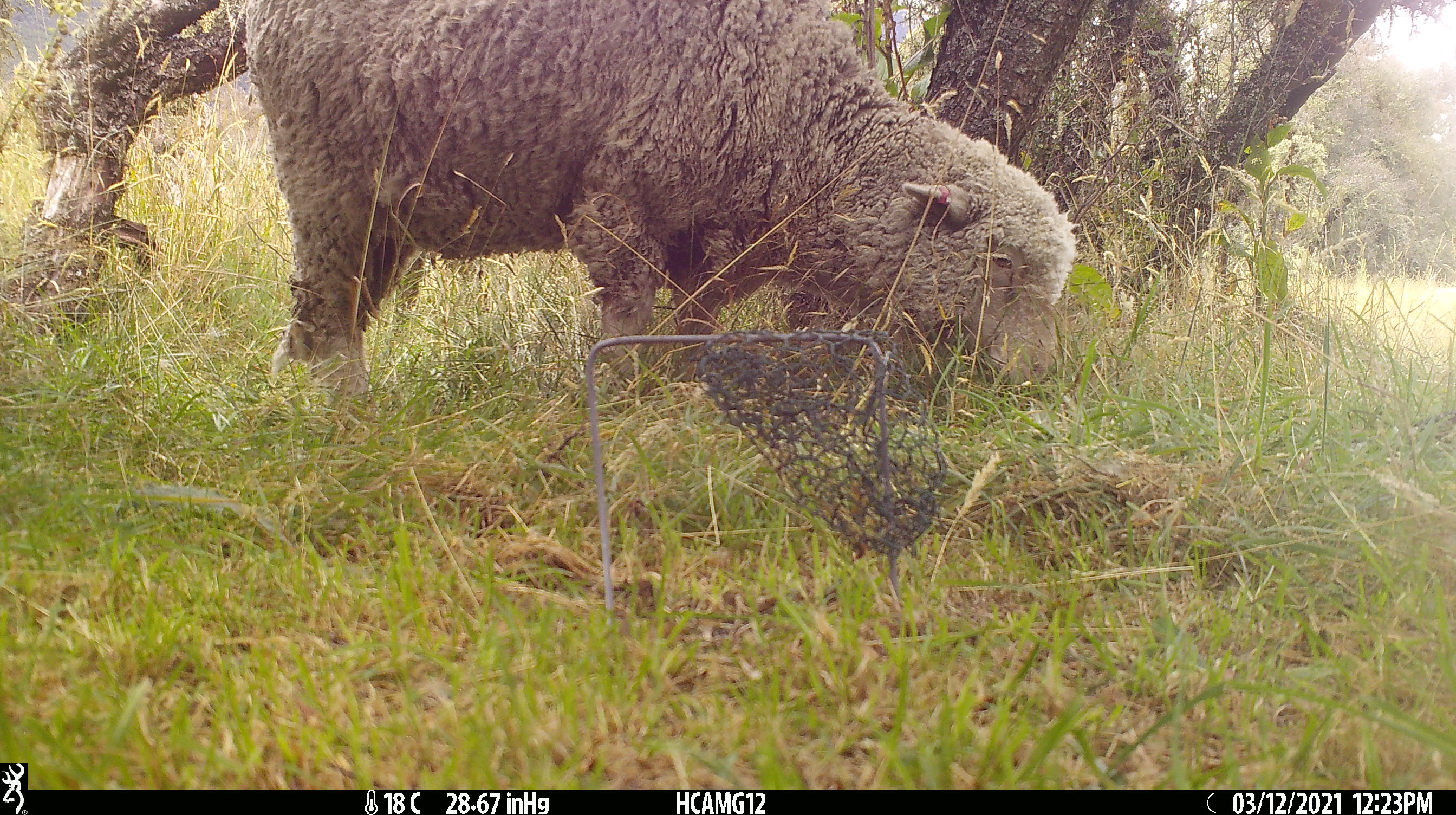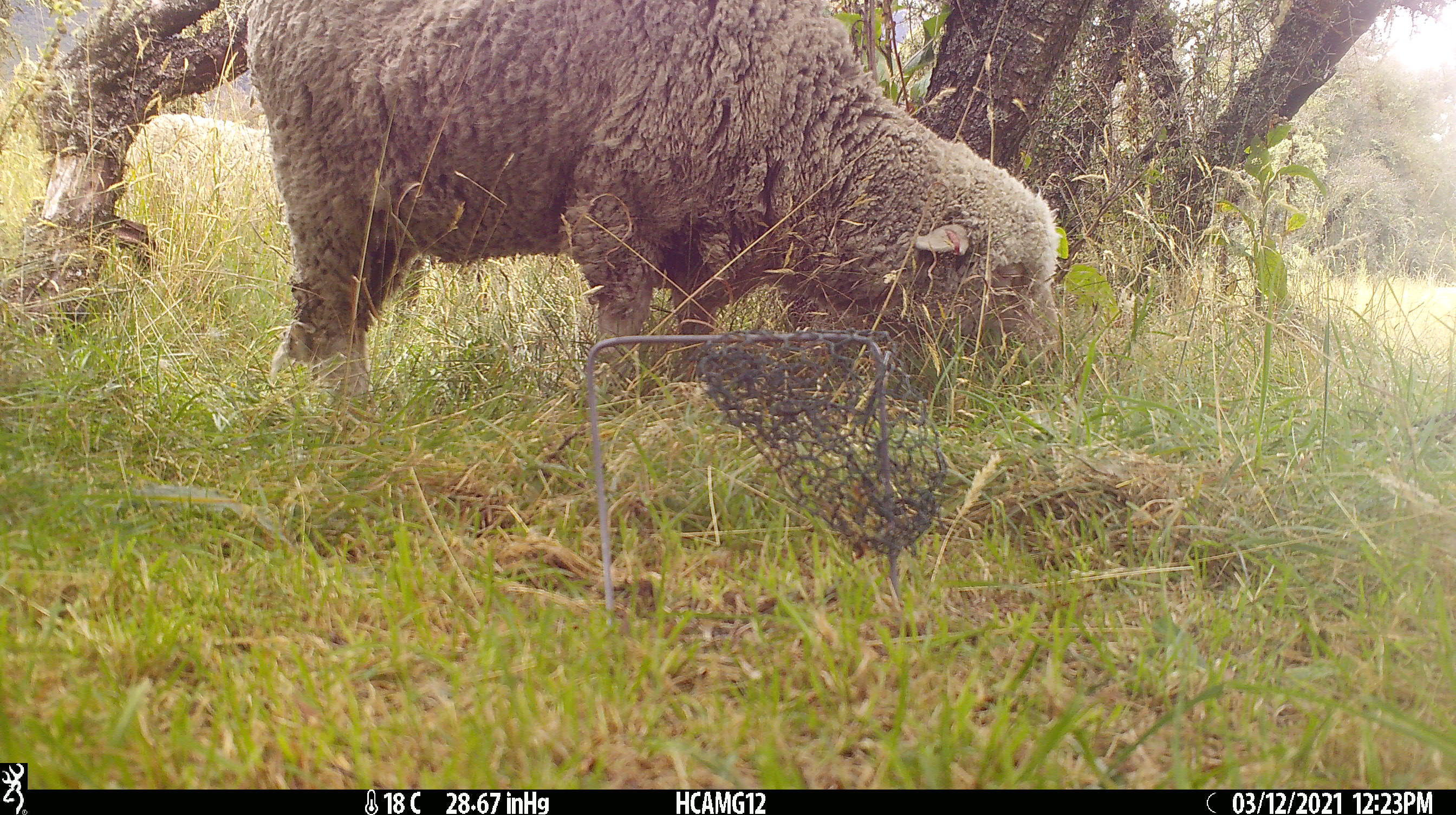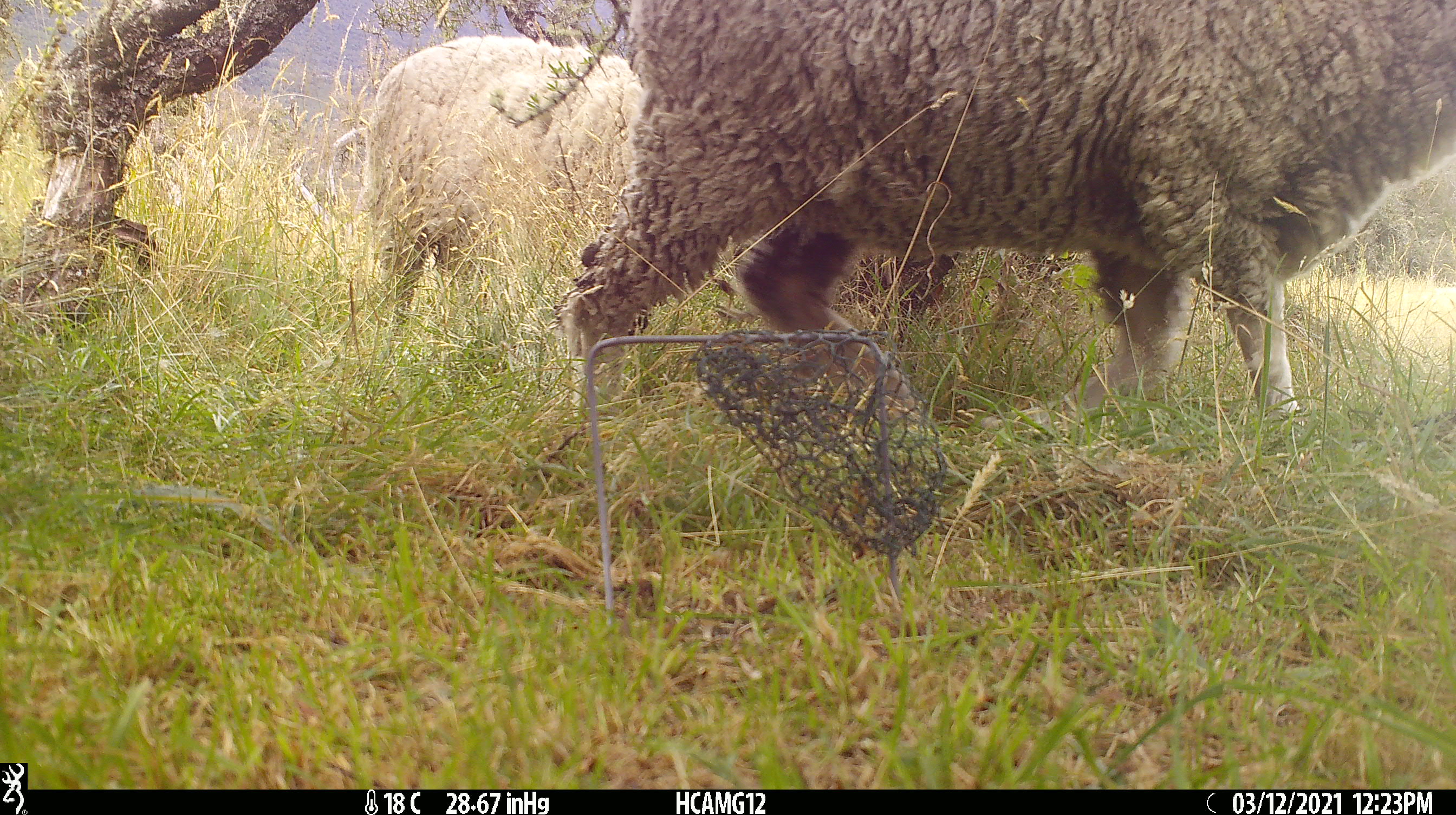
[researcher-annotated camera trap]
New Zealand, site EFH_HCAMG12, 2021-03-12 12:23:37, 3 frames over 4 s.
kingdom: Animalia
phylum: Chordata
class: Mammalia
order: Artiodactyla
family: Bovidae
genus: Ovis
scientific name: Ovis aries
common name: domestic sheep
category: sheep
Sheep (domestic sheep) (Ovis aries).